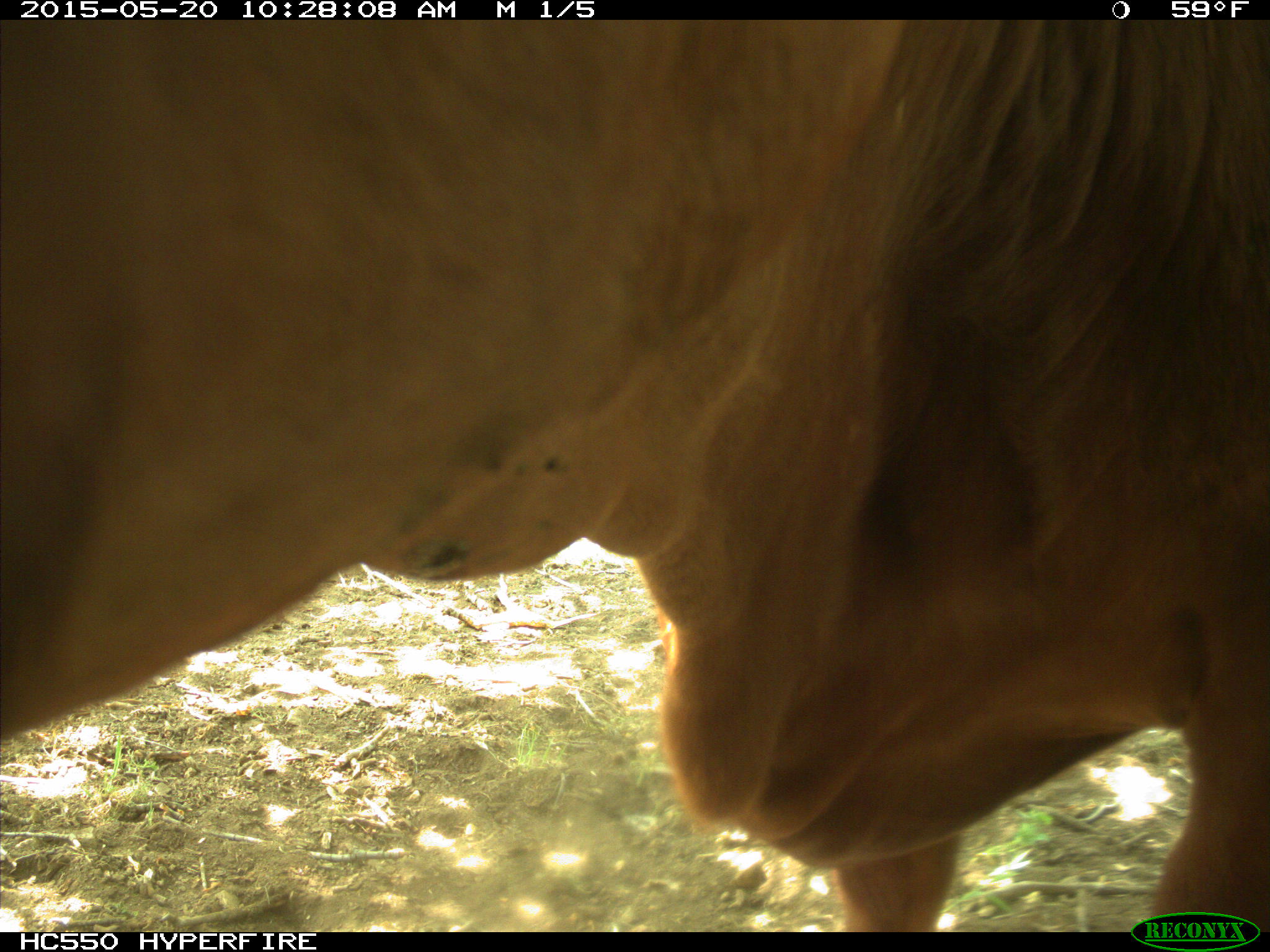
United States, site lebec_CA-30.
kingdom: Animalia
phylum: Chordata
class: Mammalia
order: Artiodactyla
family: Bovidae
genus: Bos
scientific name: Bos taurus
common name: domestic cow